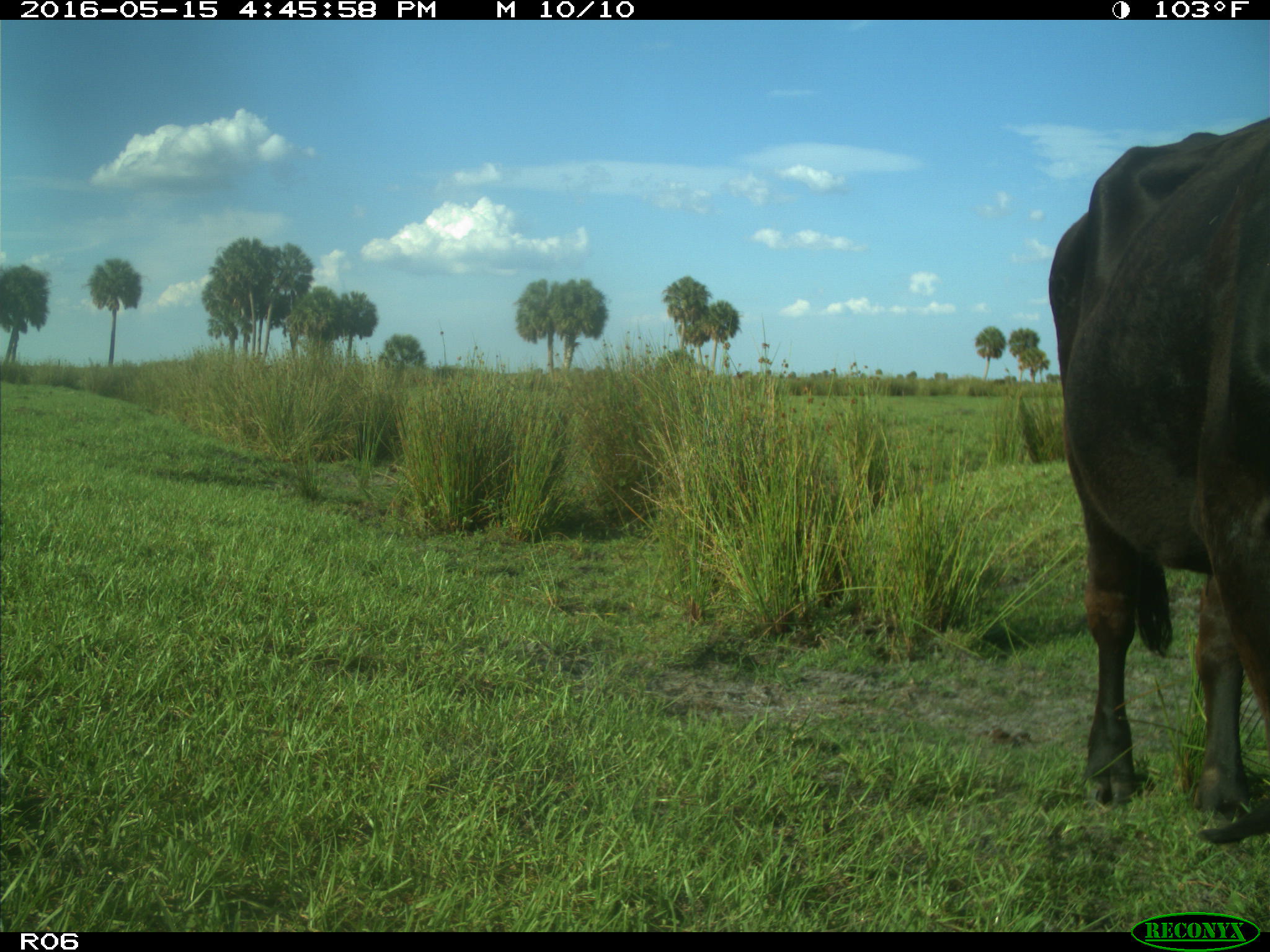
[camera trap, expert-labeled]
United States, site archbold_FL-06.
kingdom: Animalia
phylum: Chordata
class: Mammalia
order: Artiodactyla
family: Bovidae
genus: Bos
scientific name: Bos taurus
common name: domestic cow